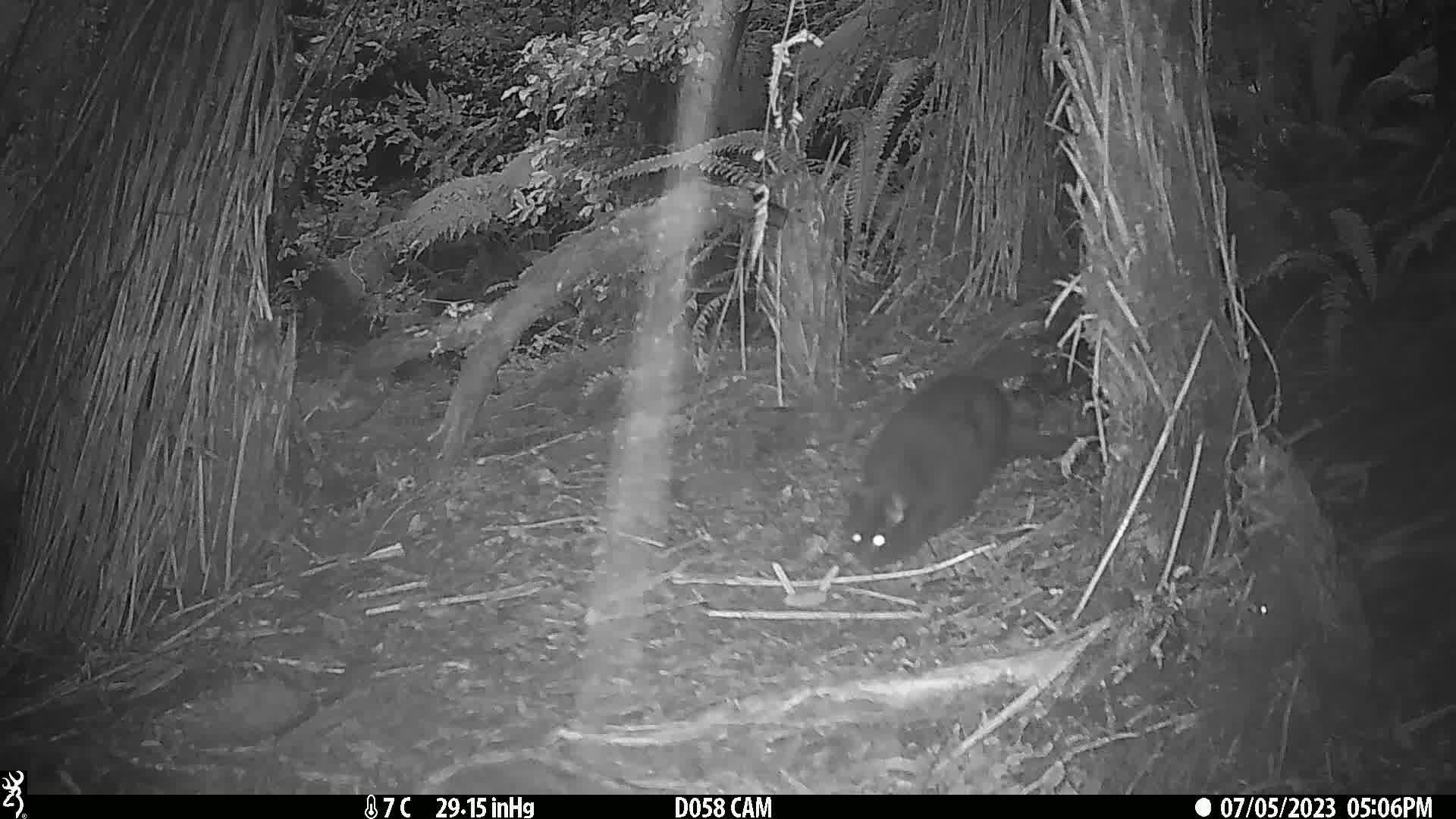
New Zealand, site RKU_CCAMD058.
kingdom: Animalia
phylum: Chordata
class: Mammalia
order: Carnivora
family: Felidae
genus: Felis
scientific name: Felis catus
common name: domestic cat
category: cat